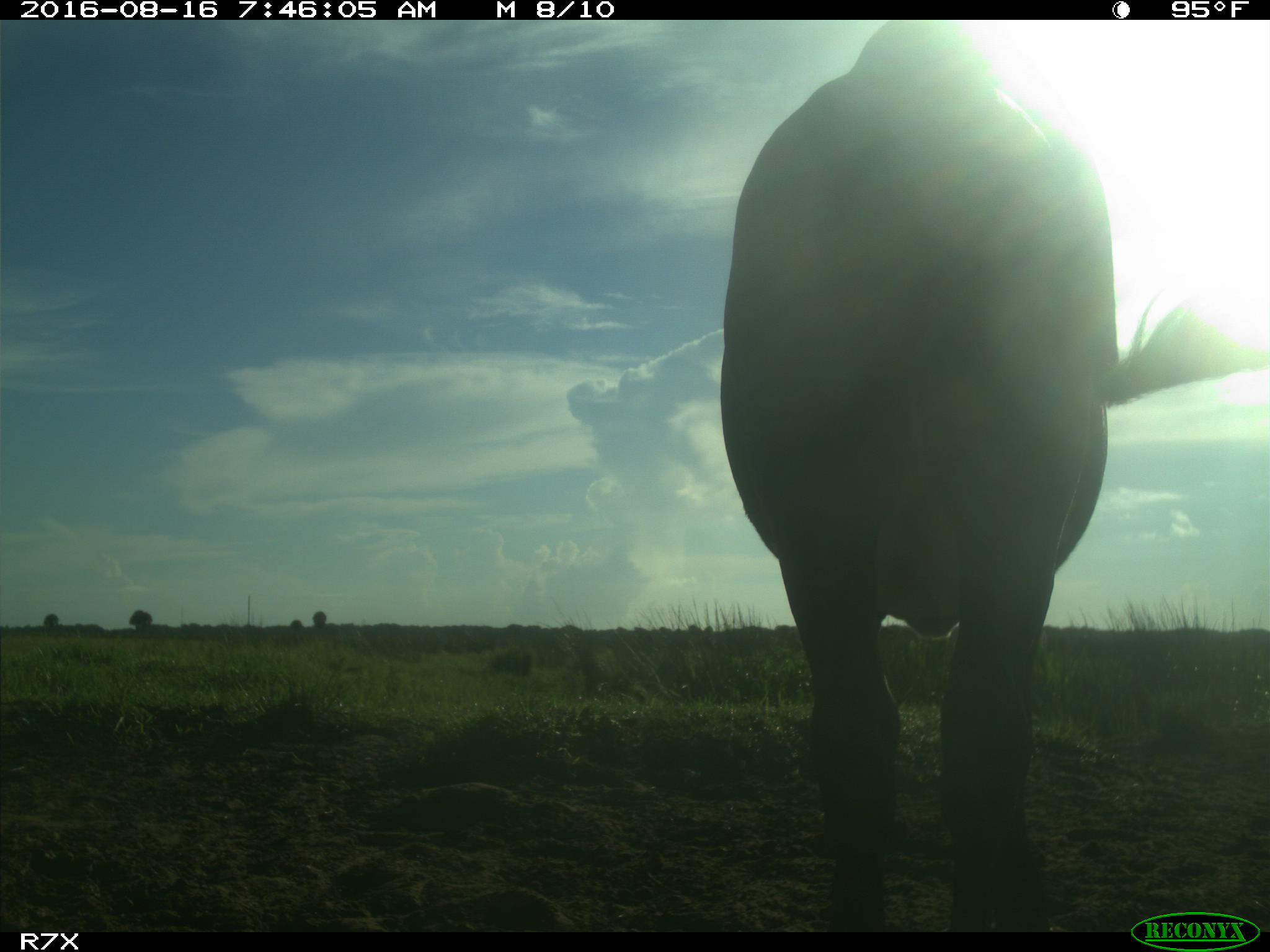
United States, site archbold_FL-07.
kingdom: Animalia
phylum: Chordata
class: Mammalia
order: Artiodactyla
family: Bovidae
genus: Bos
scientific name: Bos taurus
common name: domestic cow